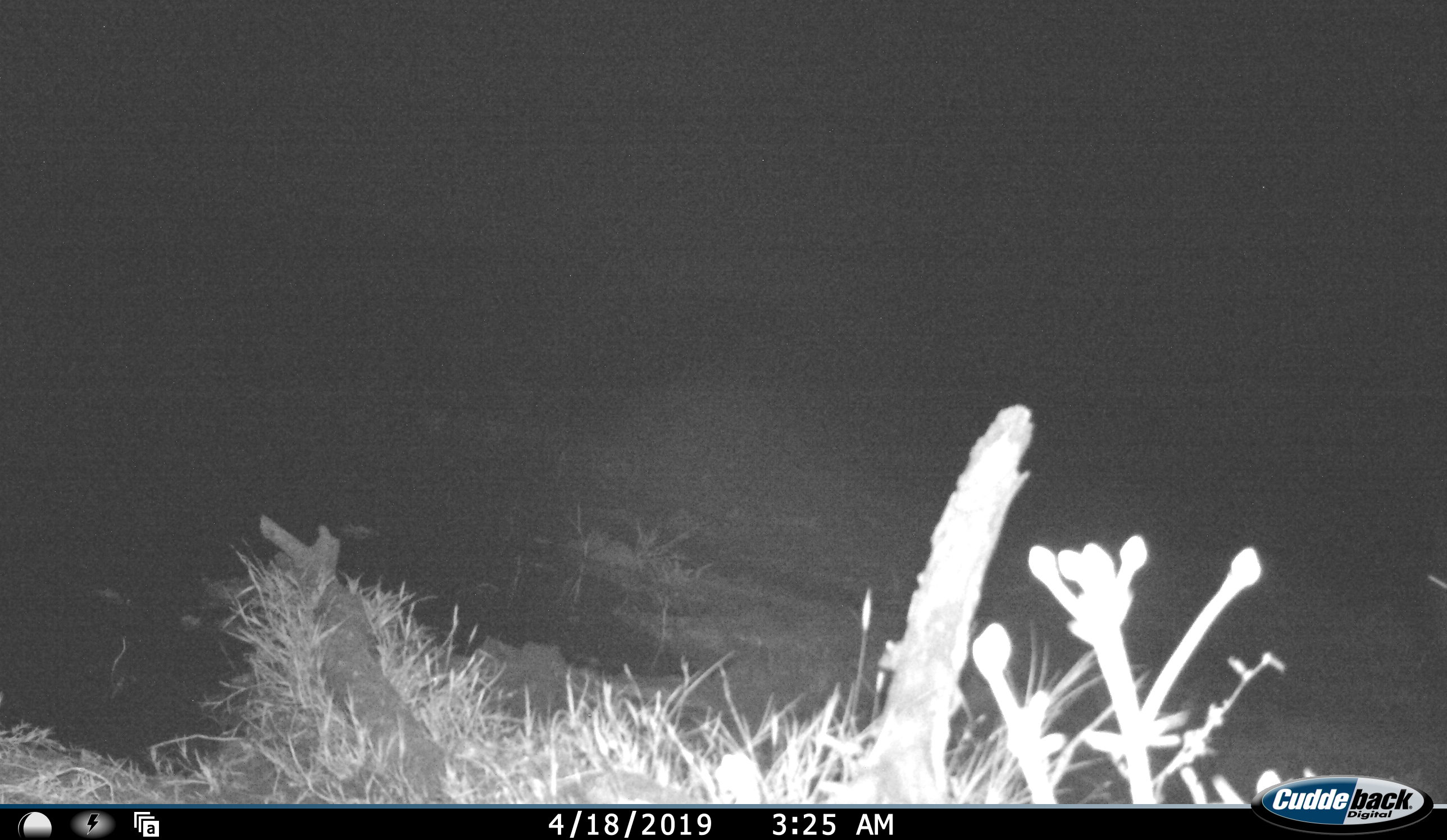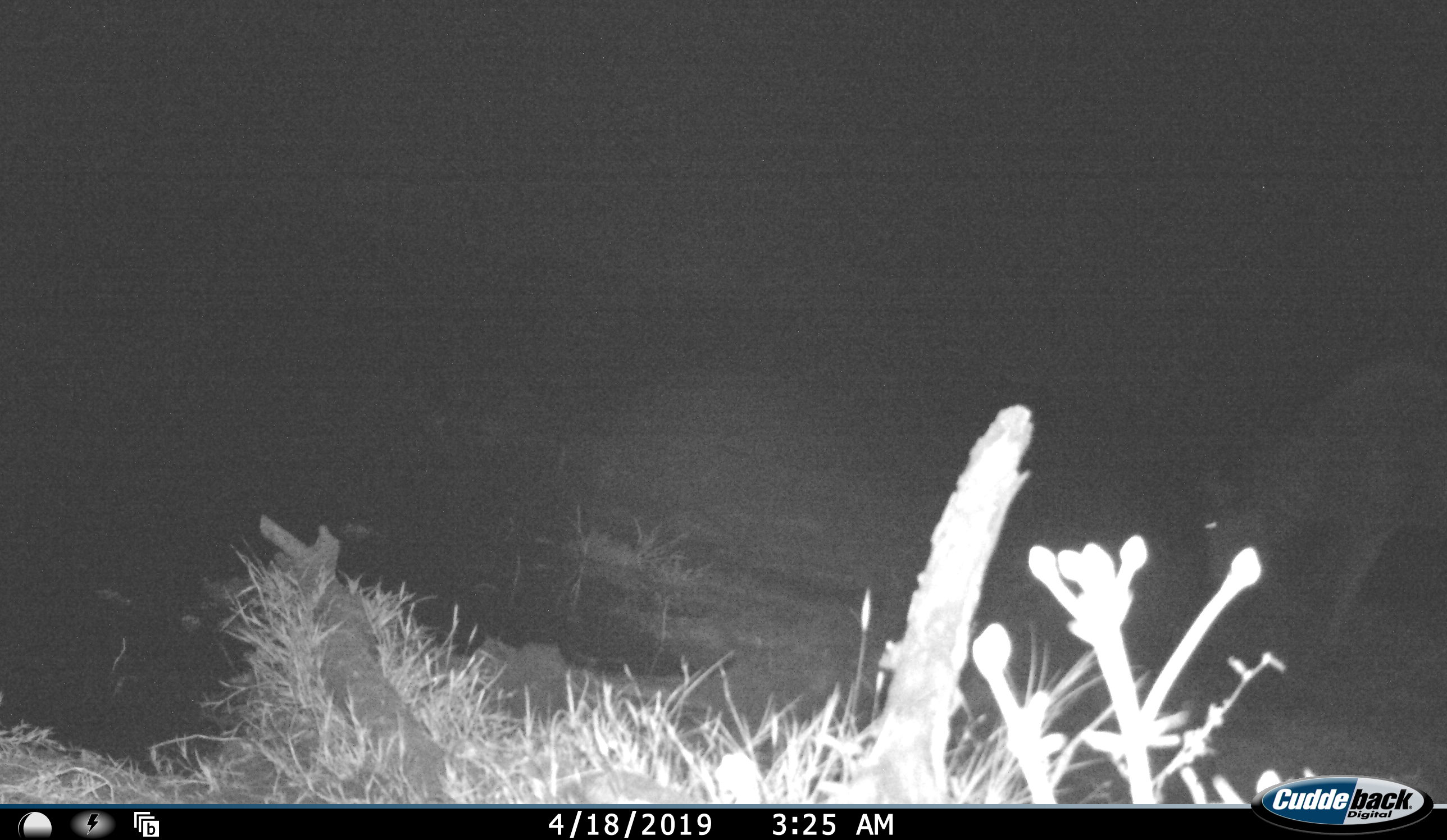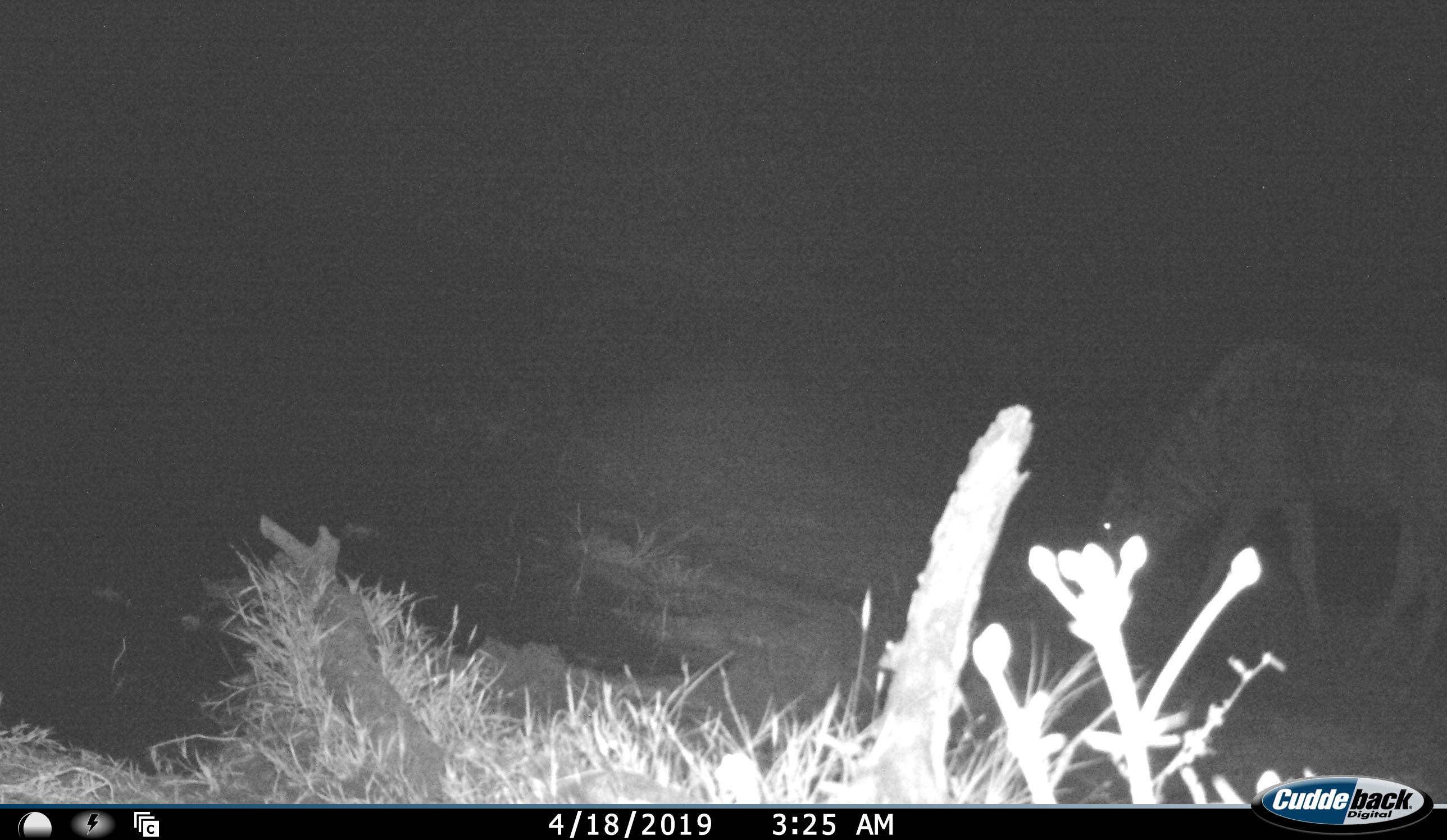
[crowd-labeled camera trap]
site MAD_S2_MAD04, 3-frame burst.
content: unidentified animal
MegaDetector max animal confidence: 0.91